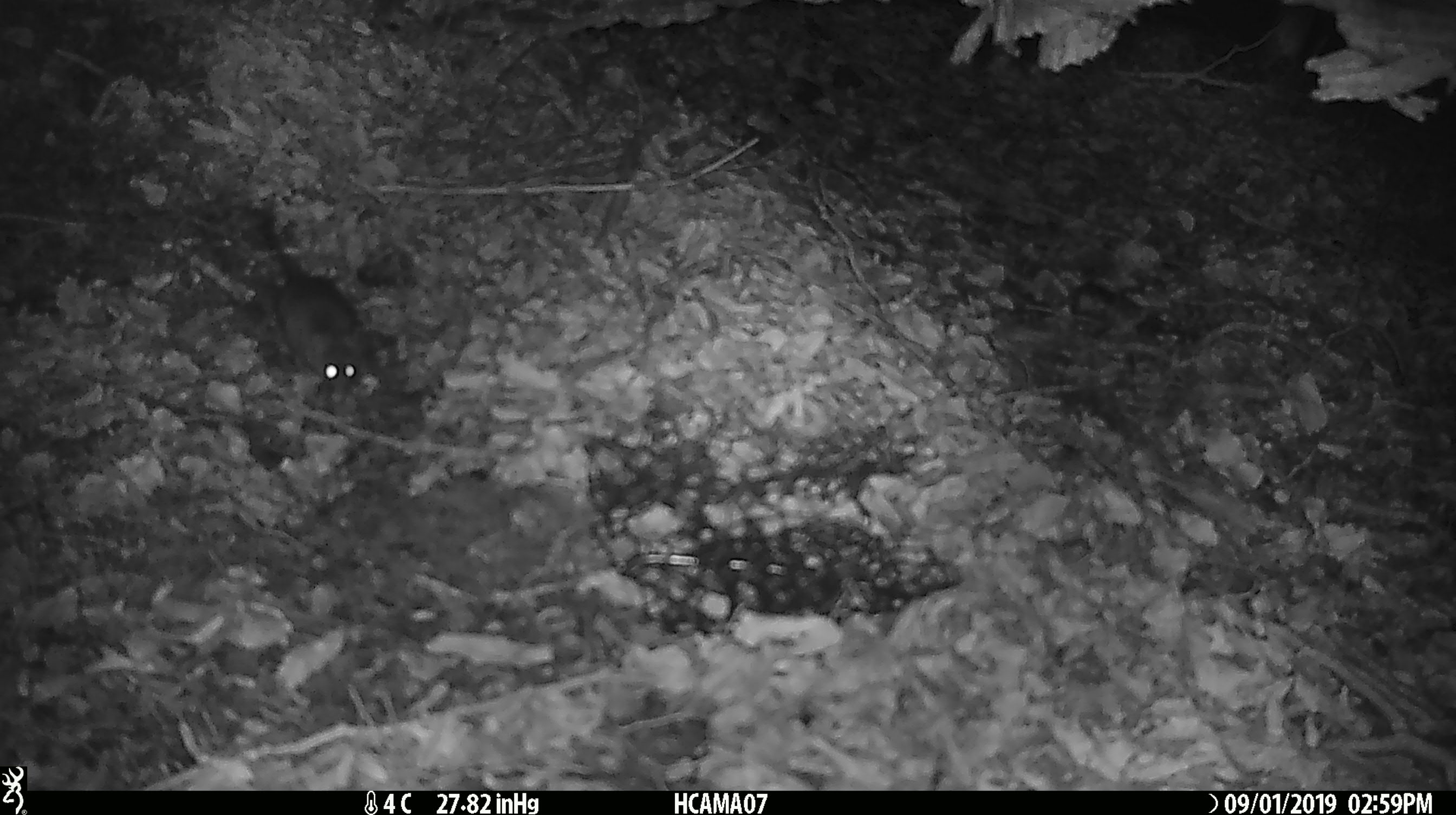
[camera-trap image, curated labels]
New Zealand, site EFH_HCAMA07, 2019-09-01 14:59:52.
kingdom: Animalia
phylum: Chordata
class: Mammalia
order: Rodentia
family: Muridae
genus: Mus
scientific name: Mus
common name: mouse